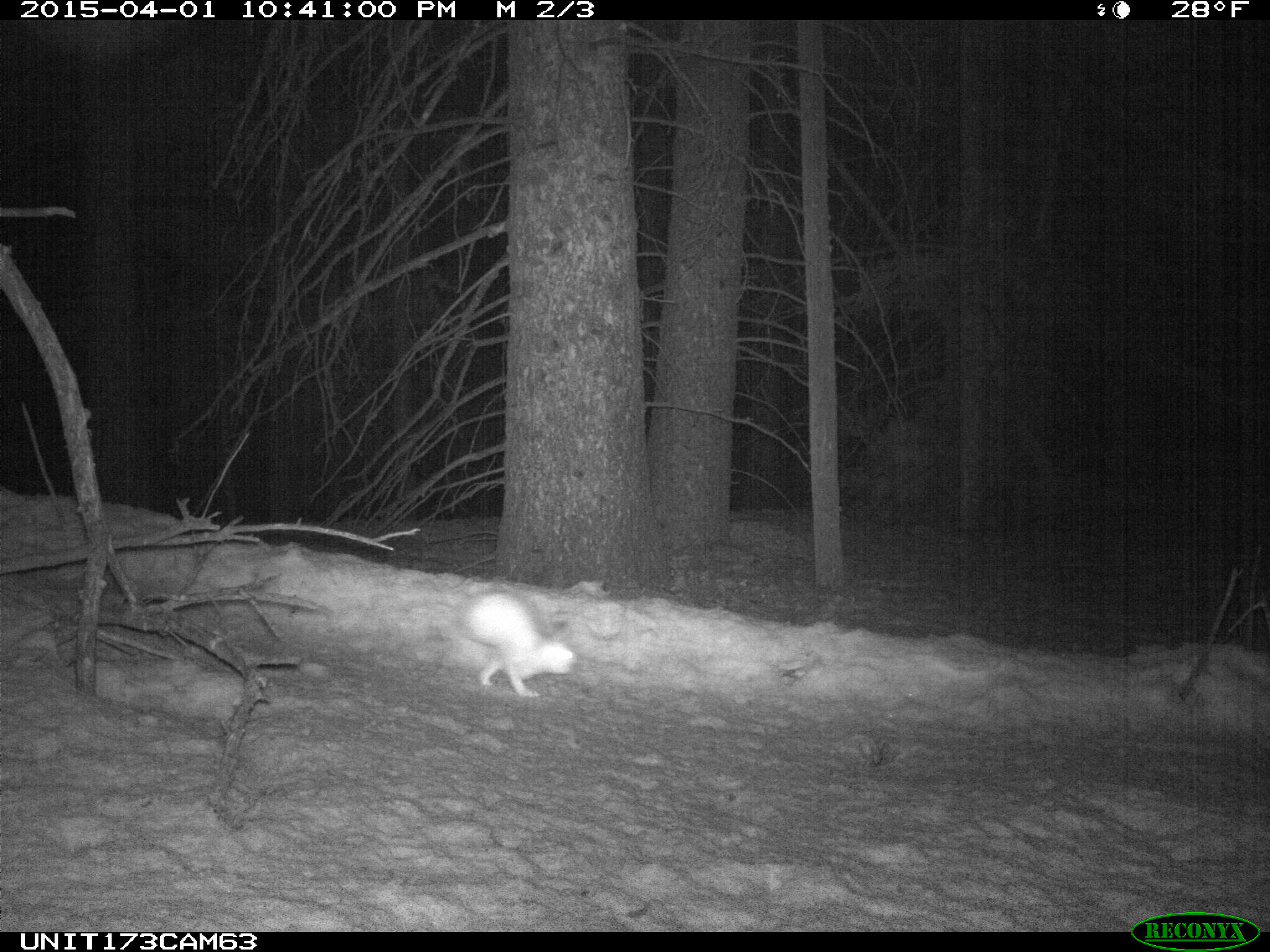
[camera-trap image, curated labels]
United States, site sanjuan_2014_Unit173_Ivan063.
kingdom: Animalia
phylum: Chordata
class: Mammalia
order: Lagomorpha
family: Leporidae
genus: Lepus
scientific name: Lepus americanus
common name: snowshoe hare